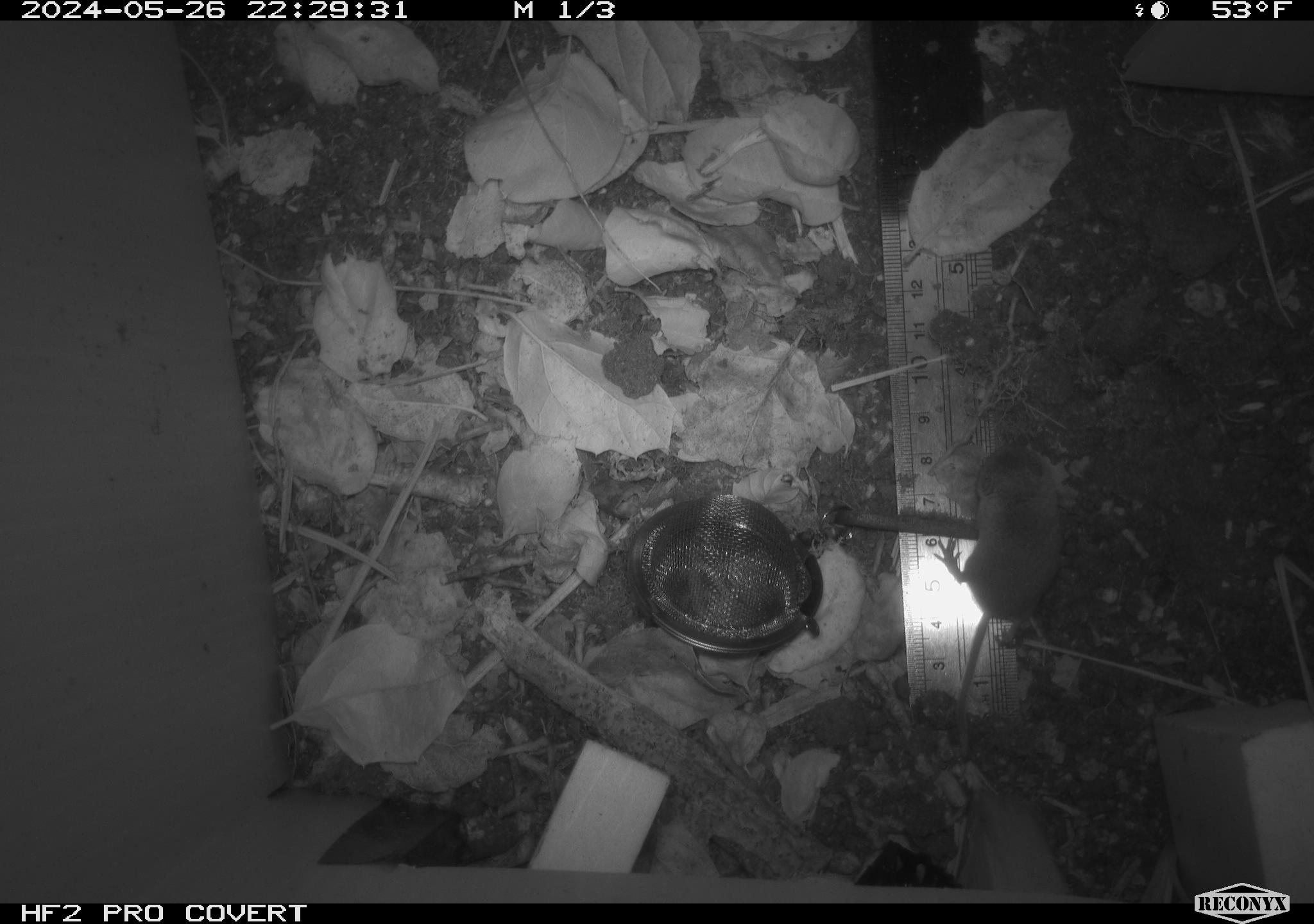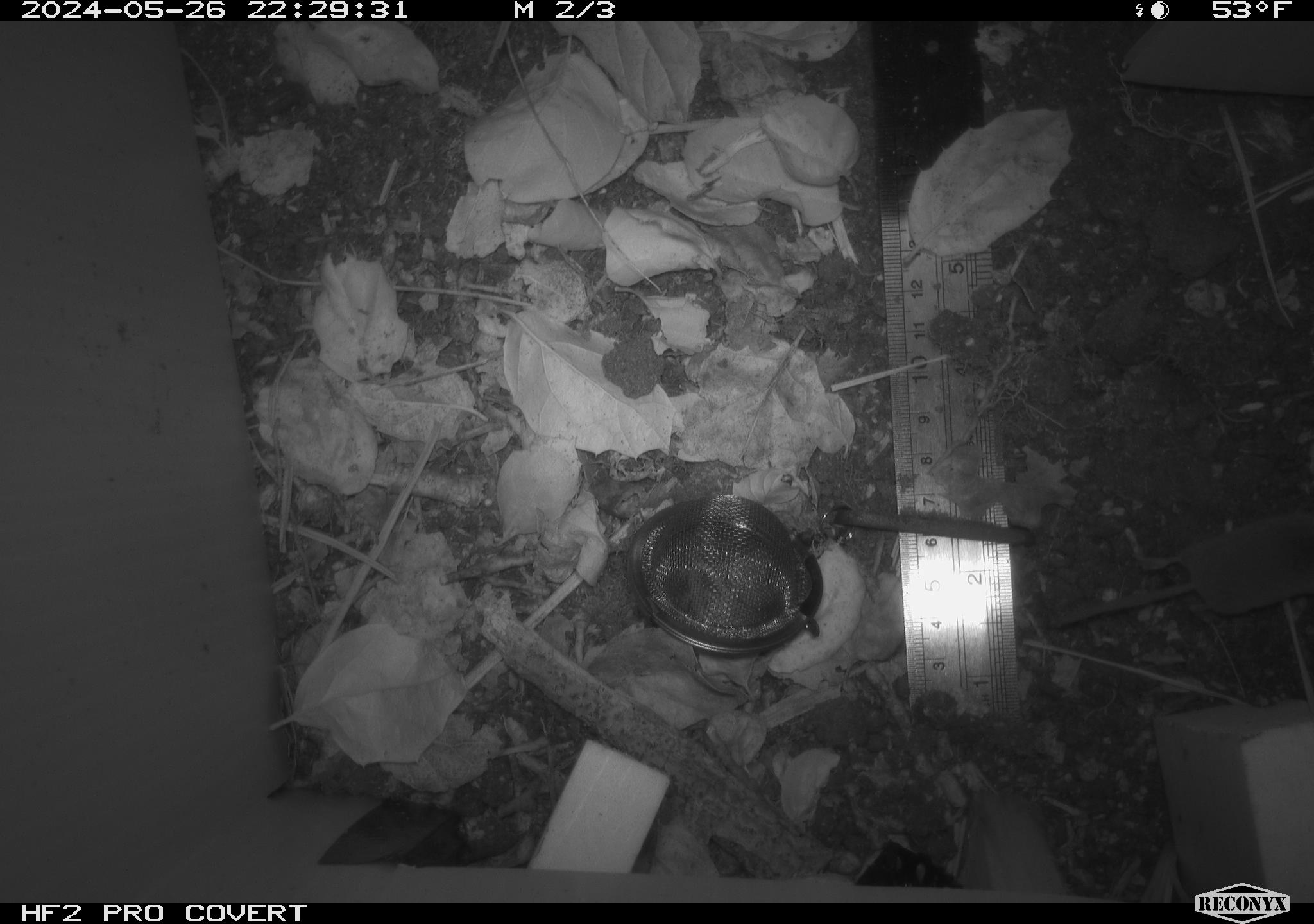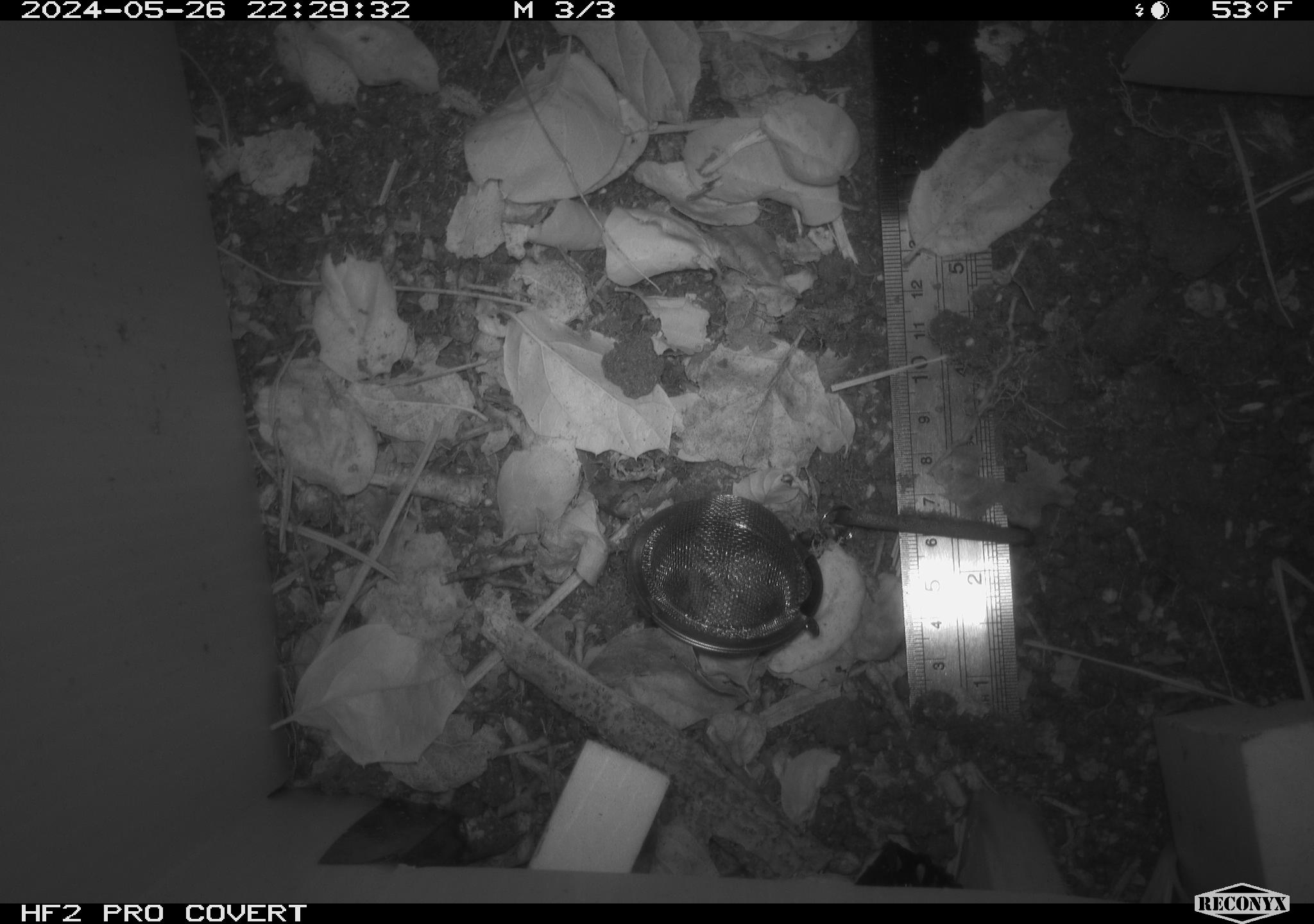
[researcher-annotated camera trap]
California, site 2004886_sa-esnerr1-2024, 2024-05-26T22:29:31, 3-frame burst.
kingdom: Animalia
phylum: Chordata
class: Mammalia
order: Eulipotyphla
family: Soricidae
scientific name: Soricidae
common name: shrews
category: soricidae family